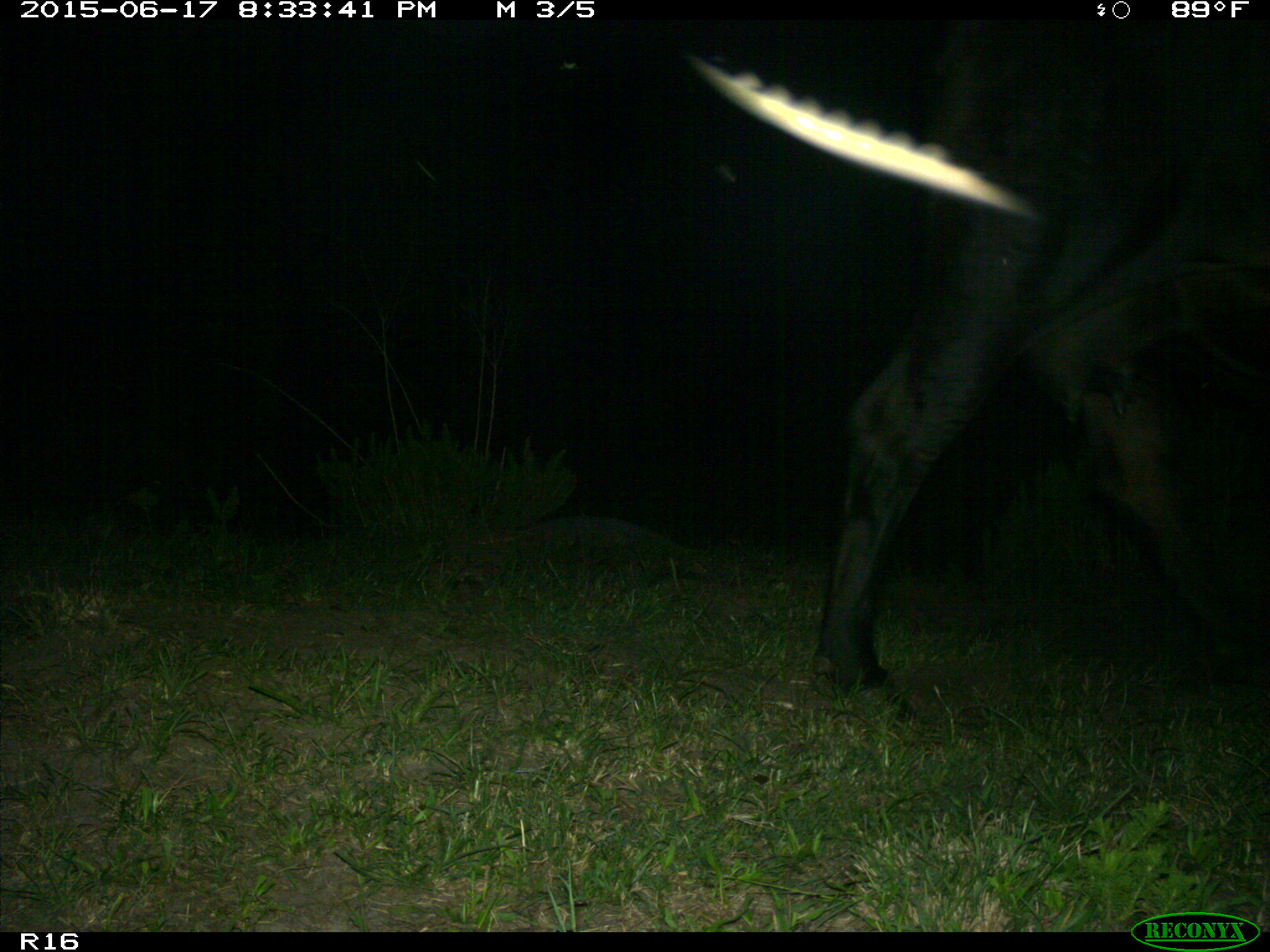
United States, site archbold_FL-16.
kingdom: Animalia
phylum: Chordata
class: Mammalia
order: Artiodactyla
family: Bovidae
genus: Bos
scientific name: Bos taurus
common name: domestic cow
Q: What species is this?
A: Bos taurus (domestic cow).